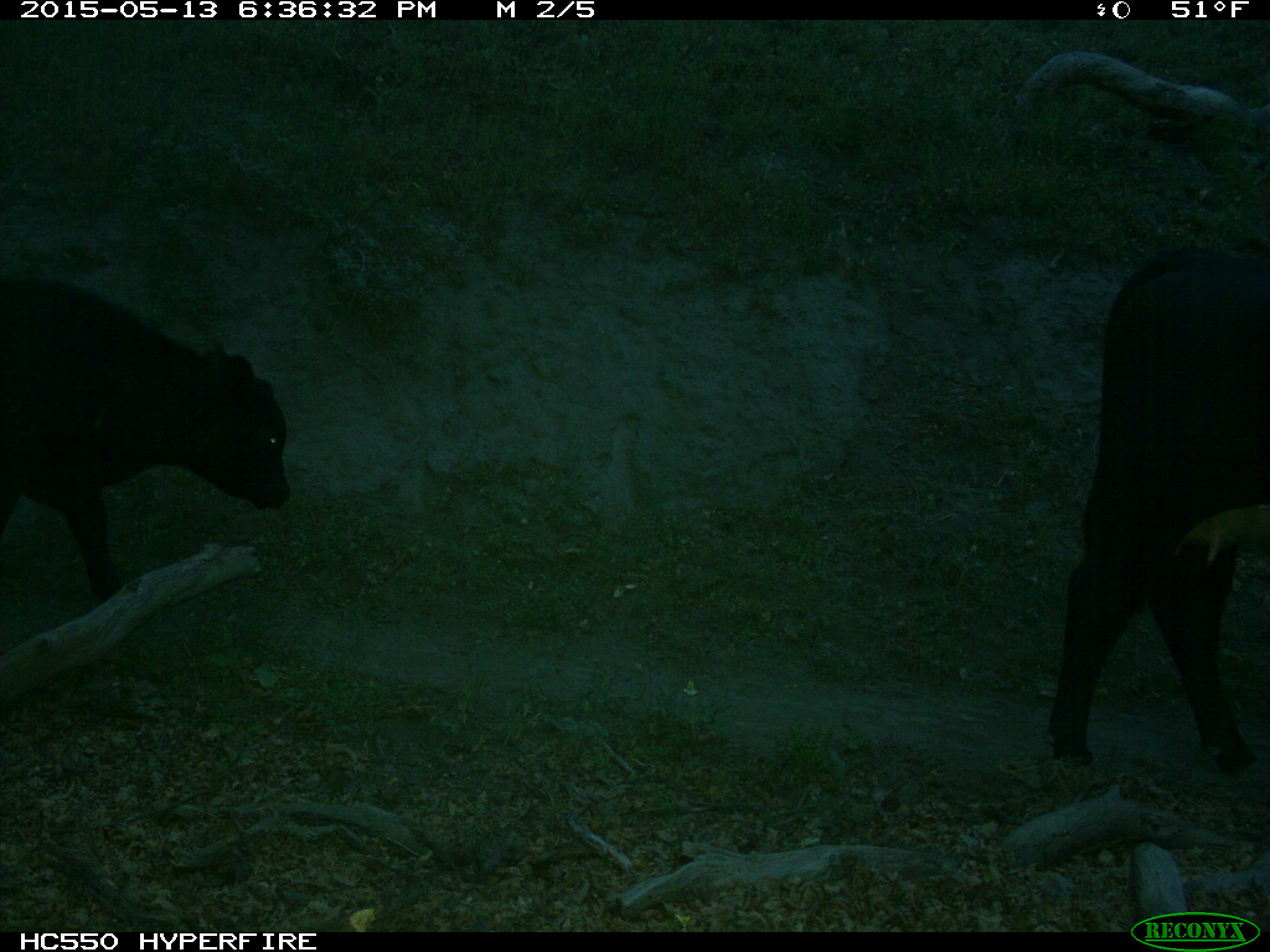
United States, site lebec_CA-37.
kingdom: Animalia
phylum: Chordata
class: Mammalia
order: Artiodactyla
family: Bovidae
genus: Bos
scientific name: Bos taurus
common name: domestic cow